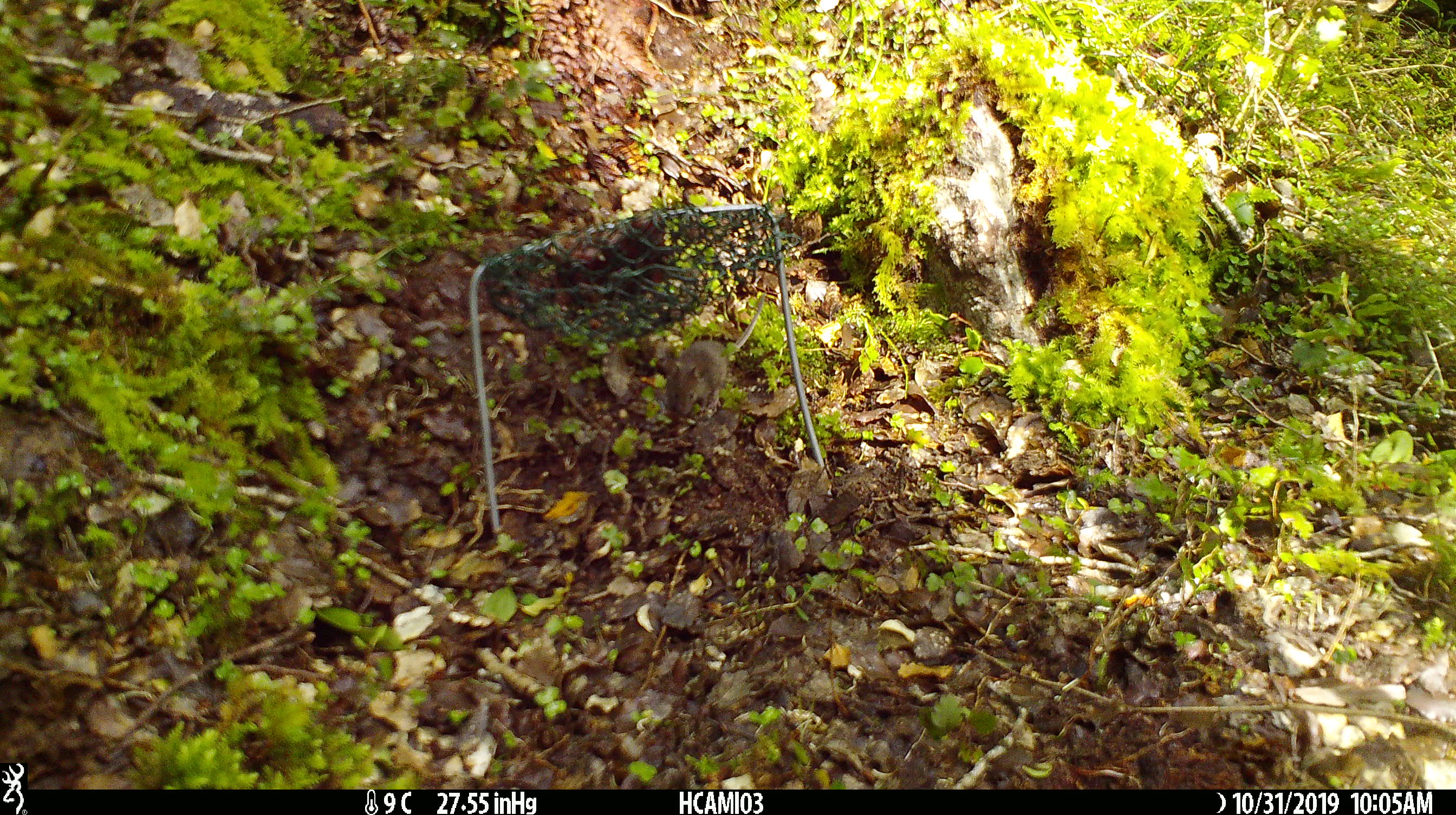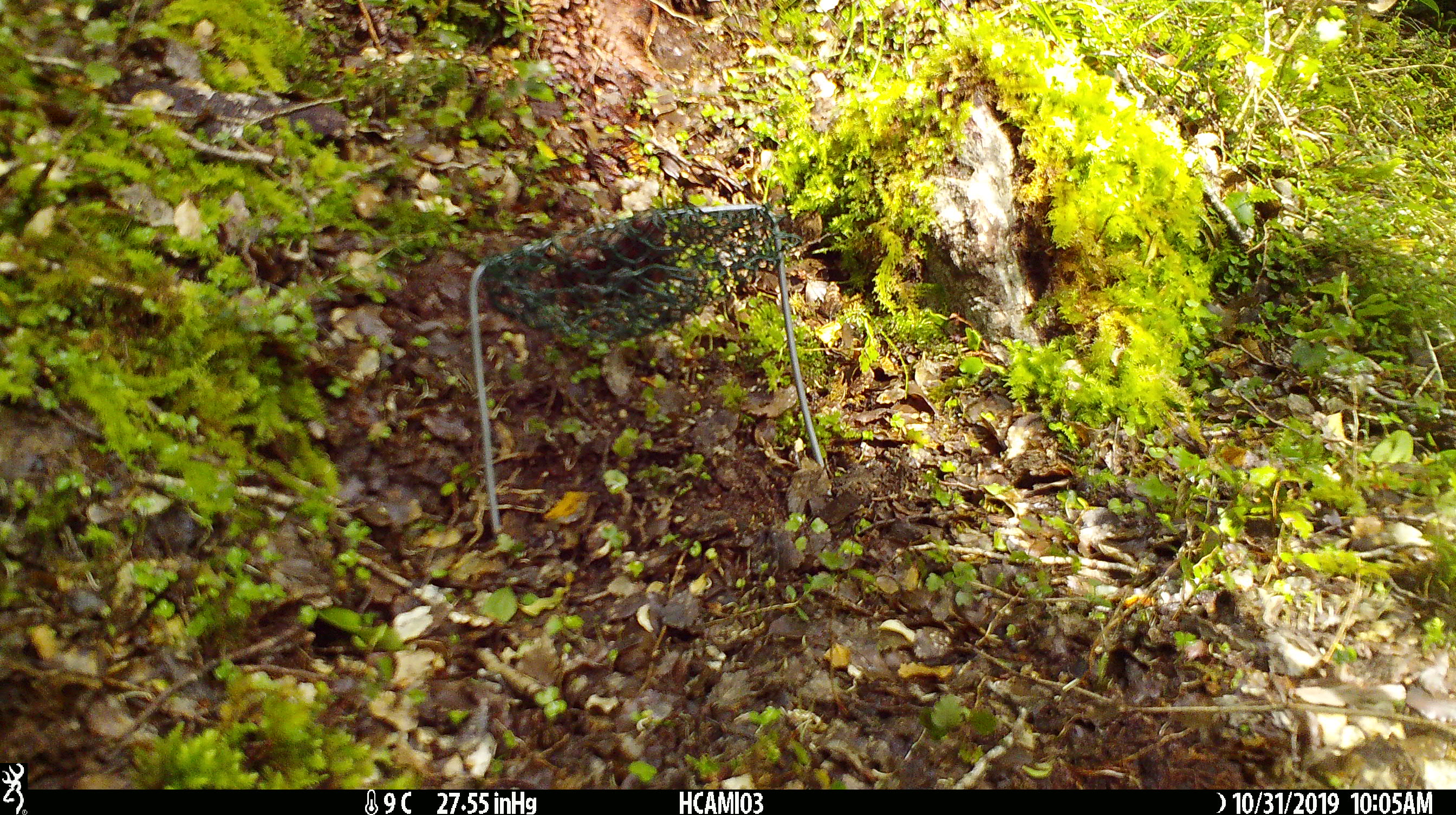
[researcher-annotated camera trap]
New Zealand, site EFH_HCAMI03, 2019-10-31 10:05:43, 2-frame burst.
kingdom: Animalia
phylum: Chordata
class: Mammalia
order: Rodentia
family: Muridae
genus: Mus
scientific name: Mus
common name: mouse